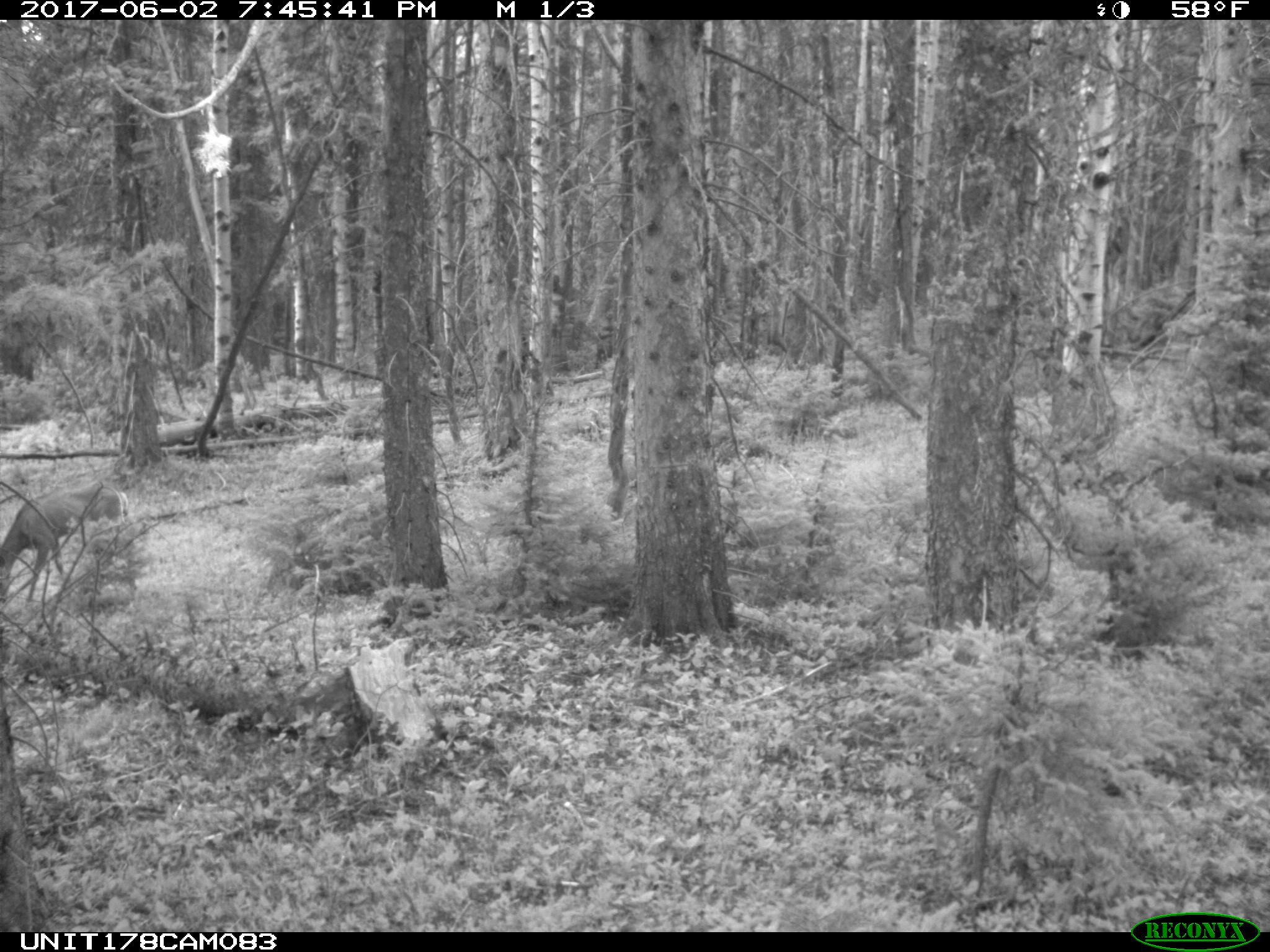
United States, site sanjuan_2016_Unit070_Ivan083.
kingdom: Animalia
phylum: Chordata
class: Mammalia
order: Artiodactyla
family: Cervidae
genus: Odocoileus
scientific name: Odocoileus hemionus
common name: mule deer